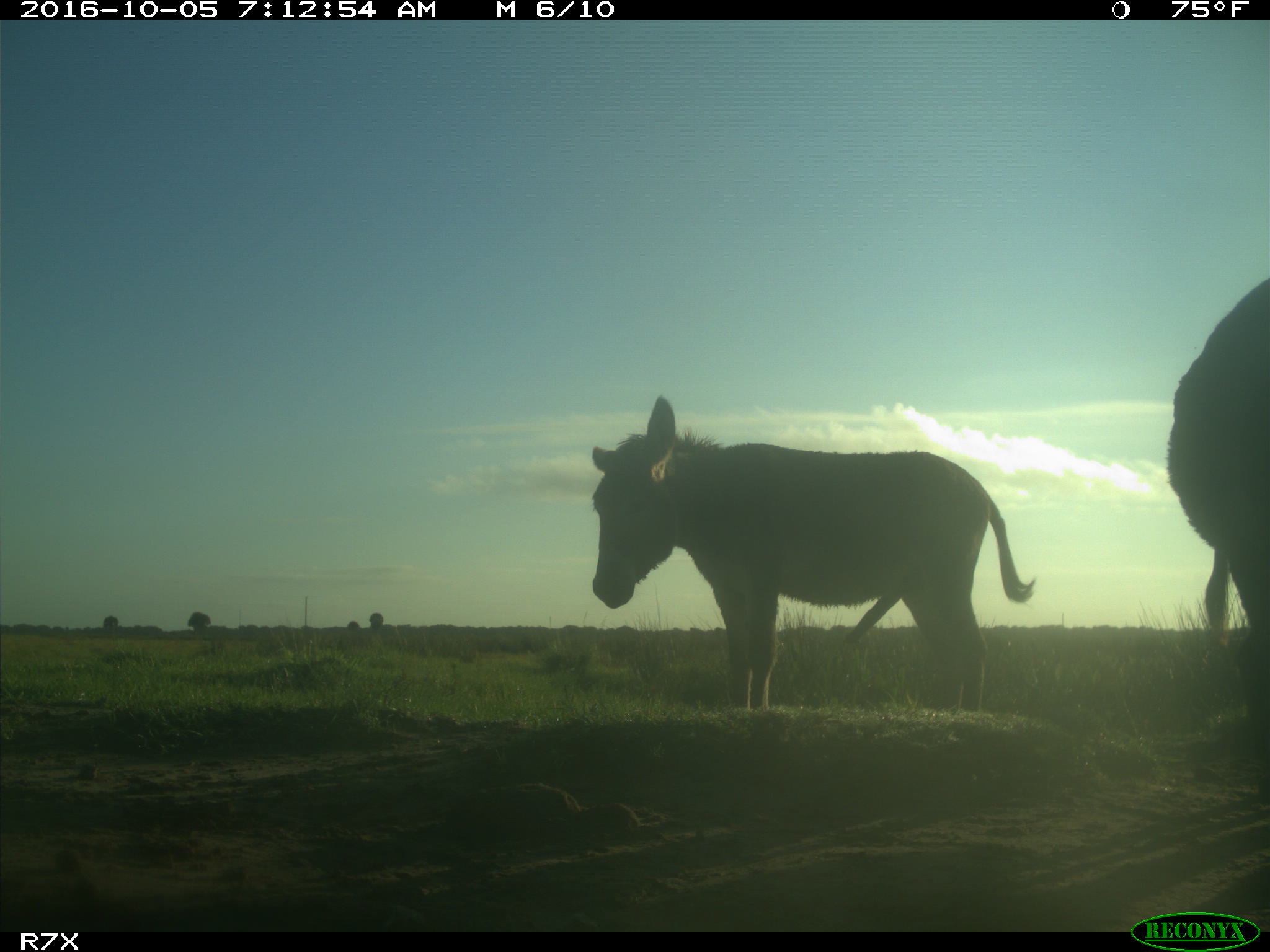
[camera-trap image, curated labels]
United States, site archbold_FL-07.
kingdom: Animalia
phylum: Chordata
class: Mammalia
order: Perissodactyla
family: Equidae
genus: Equus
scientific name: Equus africanus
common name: african wild ass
Equus africanus (african wild ass).